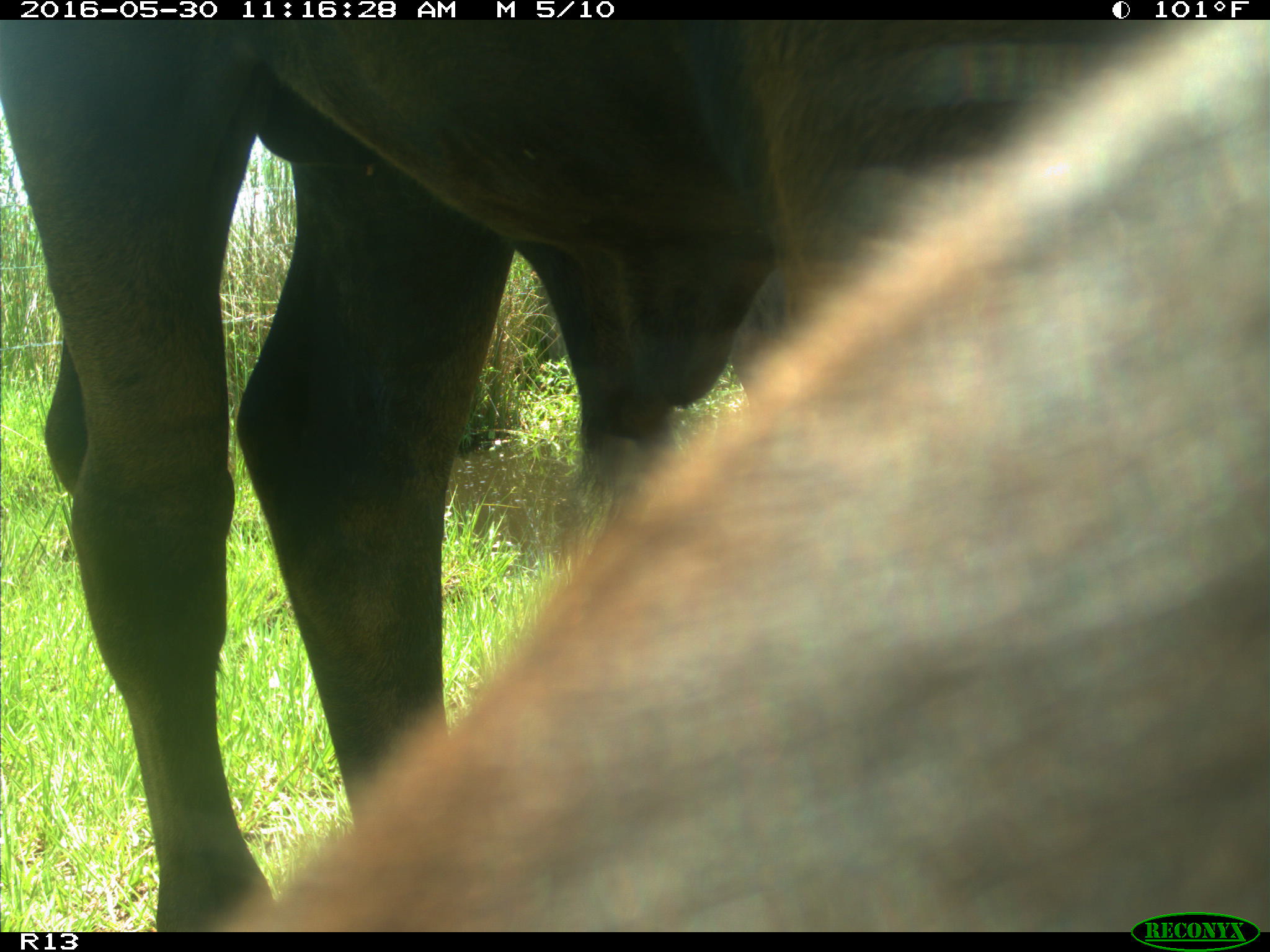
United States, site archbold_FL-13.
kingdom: Animalia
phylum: Chordata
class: Mammalia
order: Artiodactyla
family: Bovidae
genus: Bos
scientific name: Bos taurus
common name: domestic cow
Bos taurus (domestic cow).